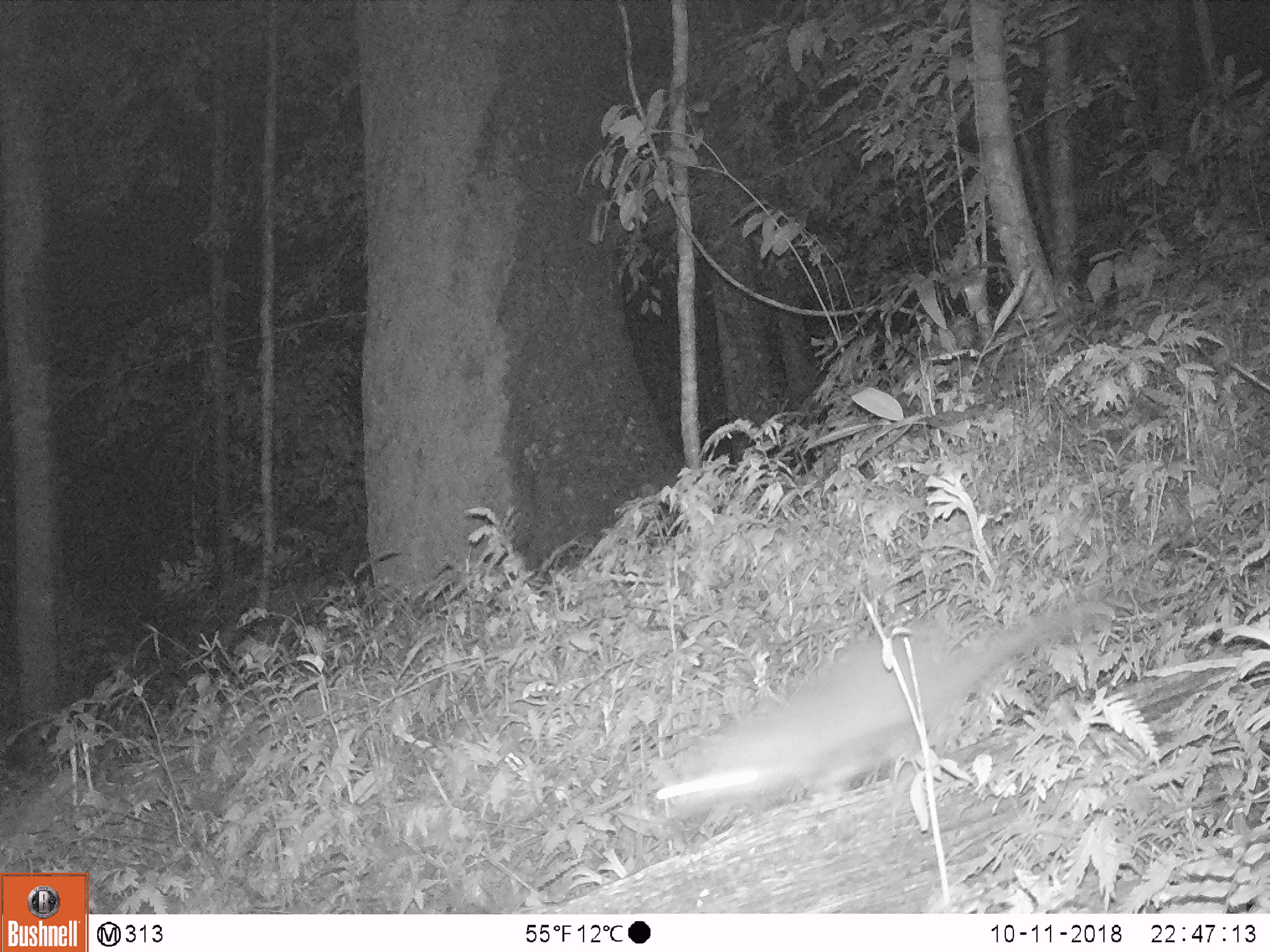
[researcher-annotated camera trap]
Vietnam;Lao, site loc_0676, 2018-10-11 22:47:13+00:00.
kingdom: Animalia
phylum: Chordata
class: Mammalia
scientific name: Mammalia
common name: mammal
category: unidentified small mammal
Unidentified small mammal (mammal) (Mammalia). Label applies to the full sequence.